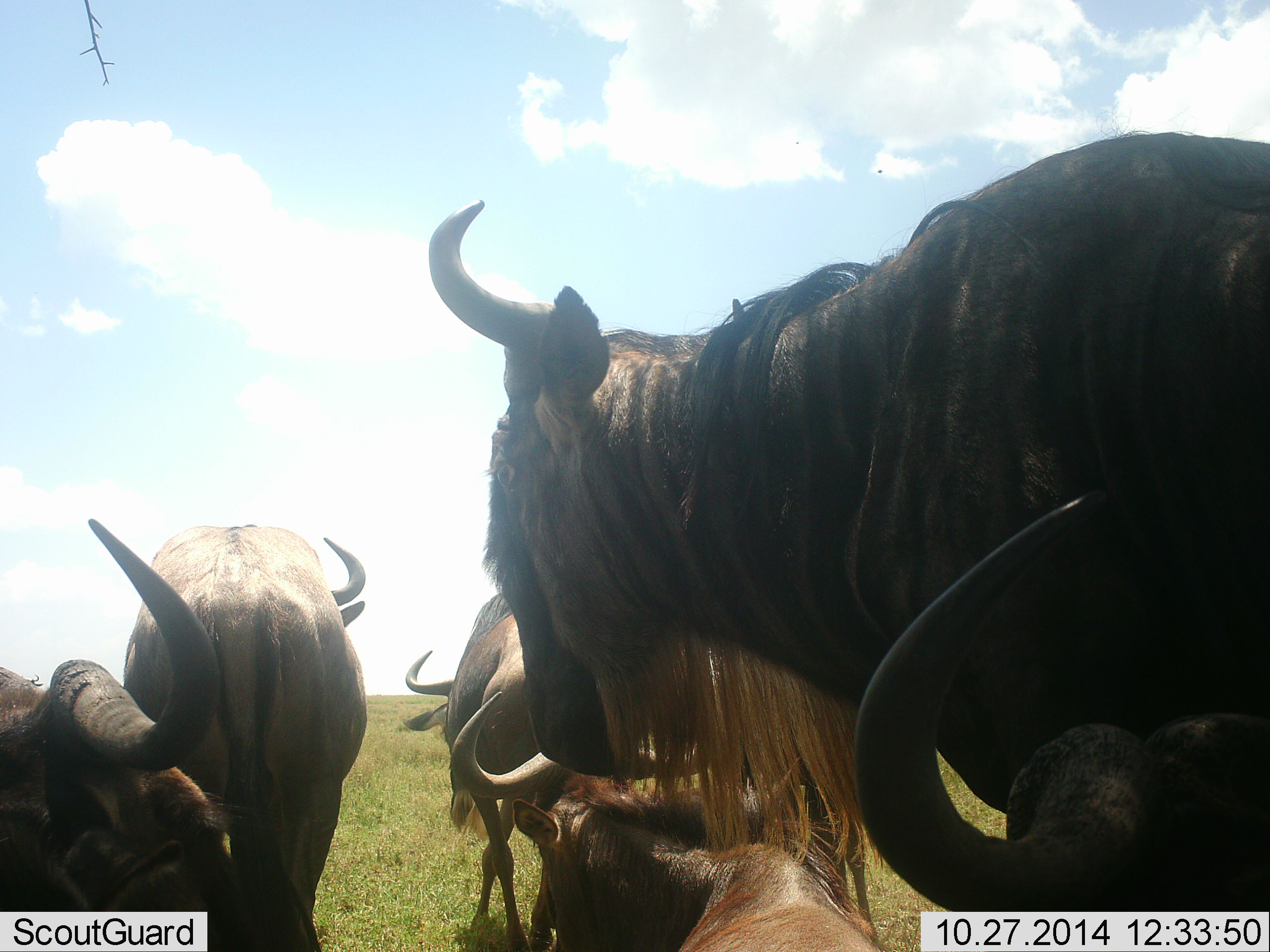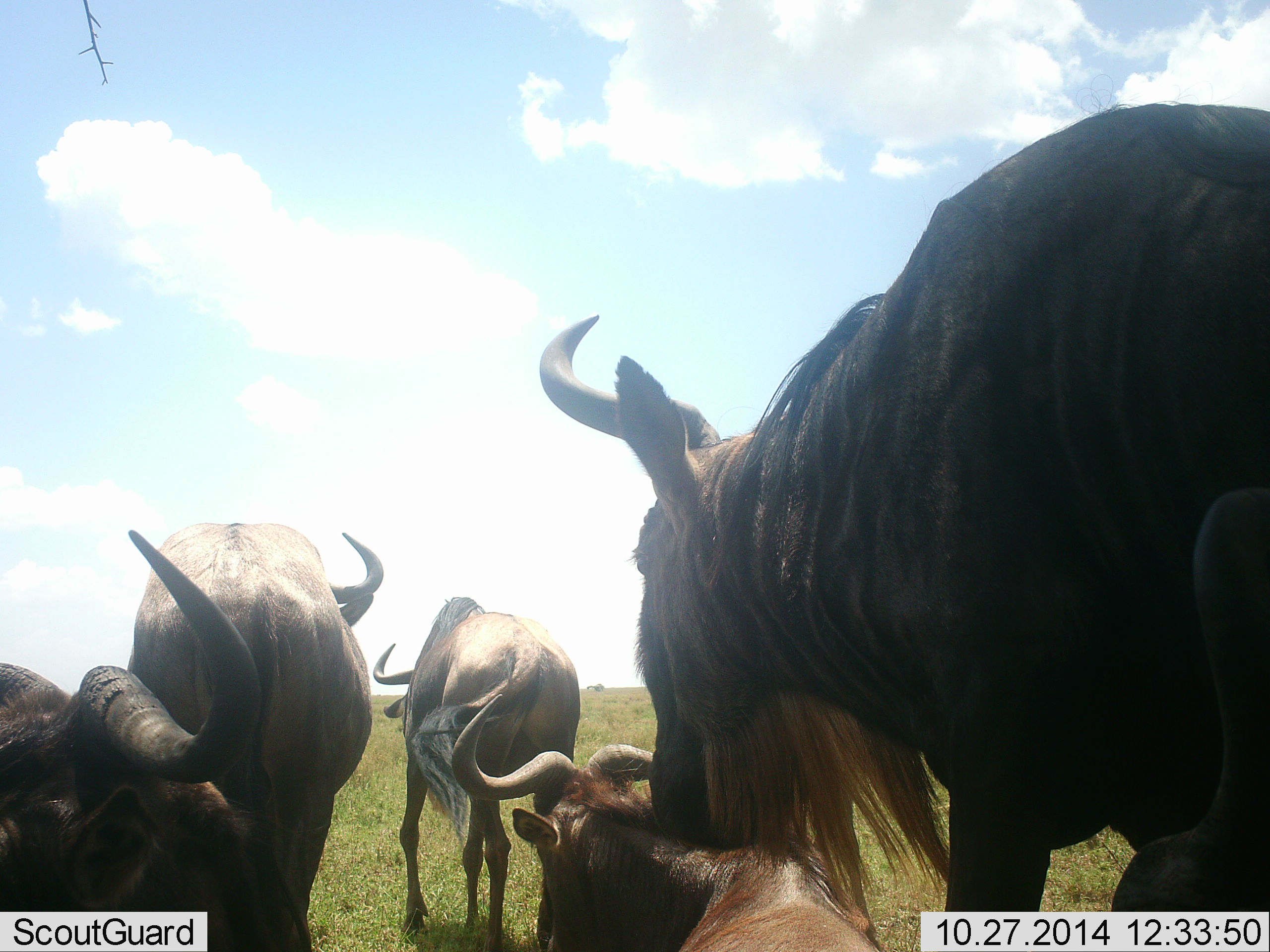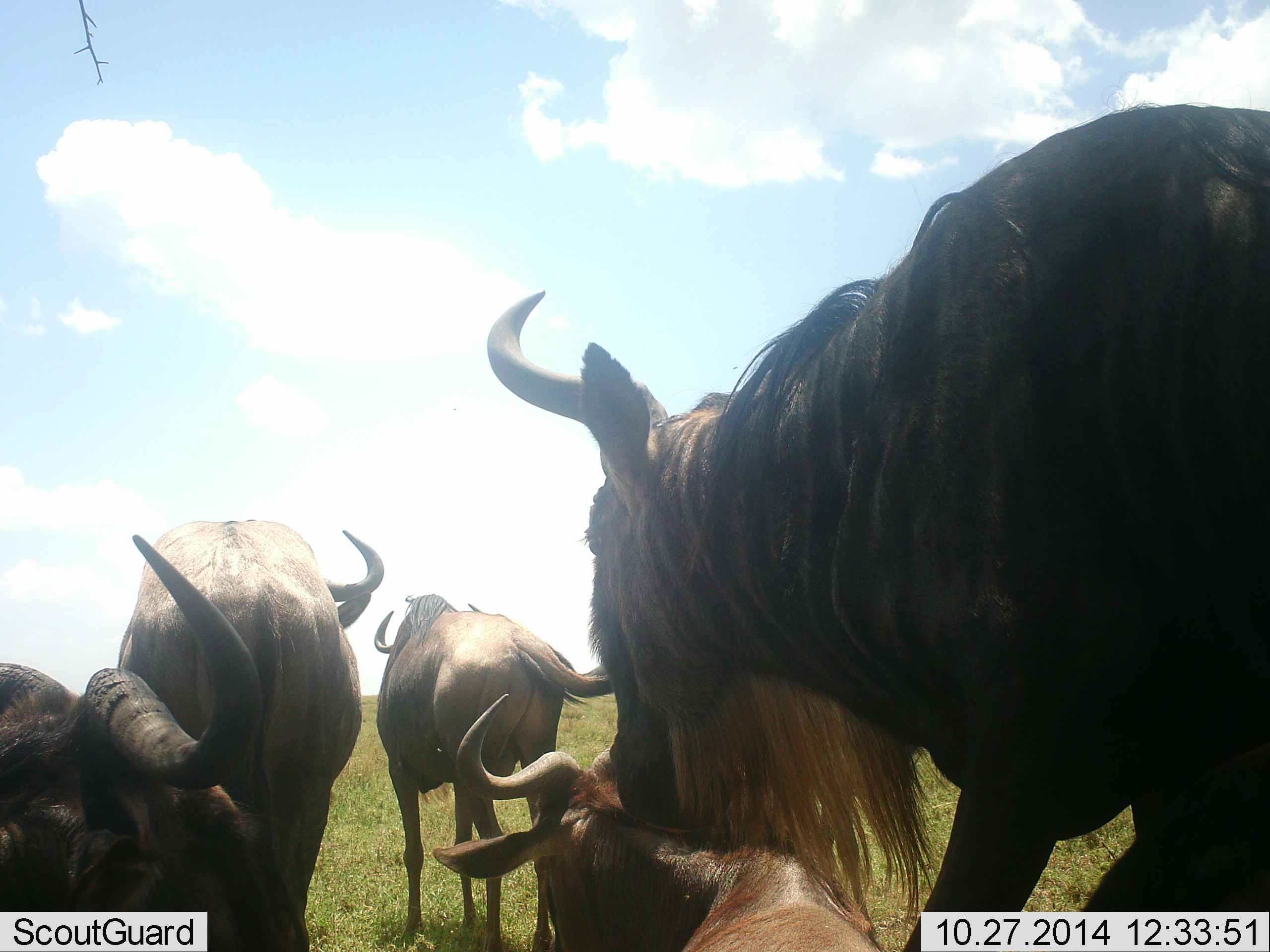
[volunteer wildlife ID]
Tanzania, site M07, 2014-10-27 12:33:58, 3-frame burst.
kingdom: Animalia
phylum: Chordata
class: Mammalia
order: Artiodactyla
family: Bovidae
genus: Connochaetes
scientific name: Connochaetes taurinus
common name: blue wildebeest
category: wildebeest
Wildebeest (blue wildebeest) (Connochaetes taurinus), count 5. Behavior (volunteer vote fractions): standing 80%, resting 70%, moving 20%, interacting 10%. Young present (vote fraction): 10%. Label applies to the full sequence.